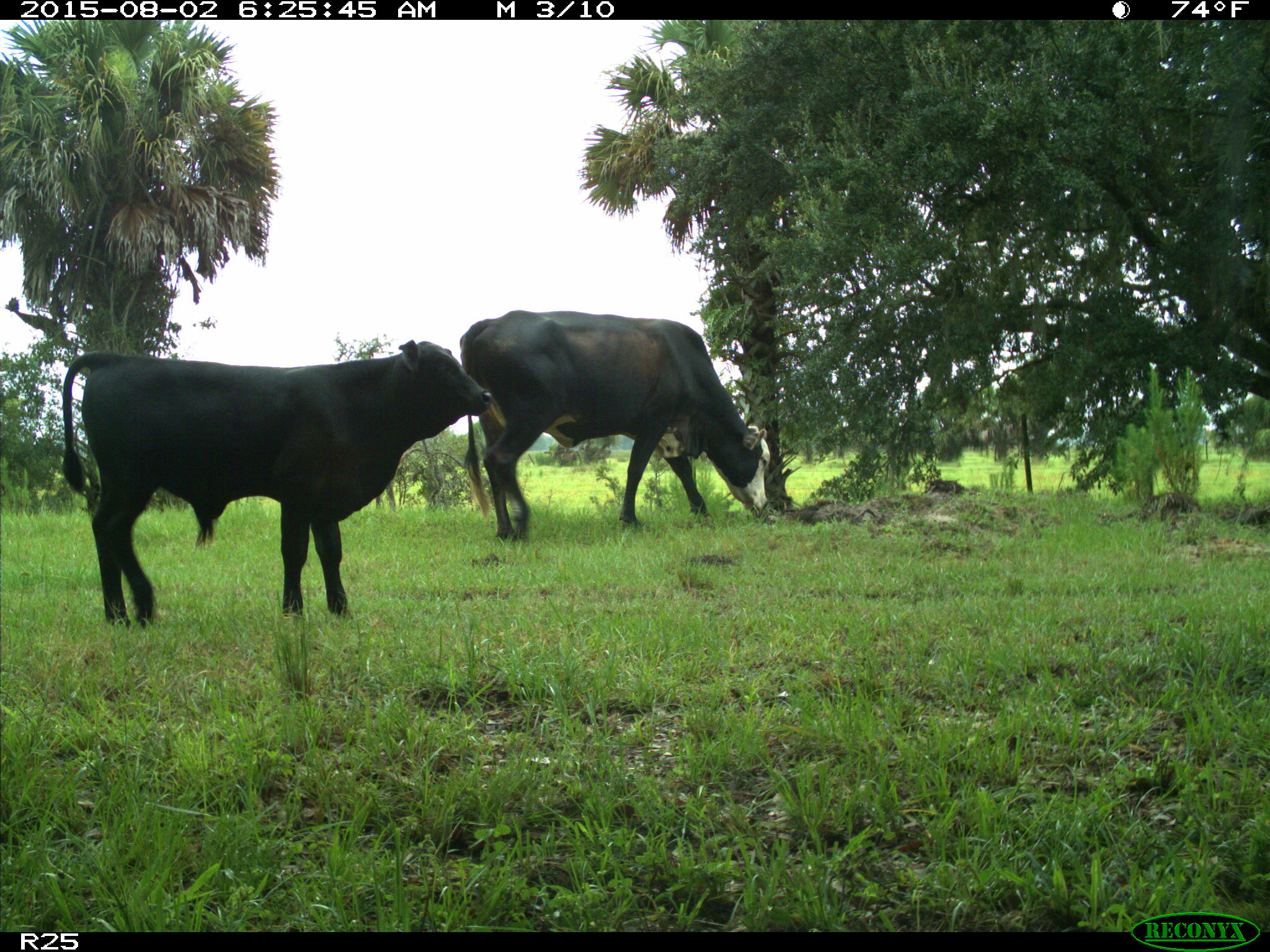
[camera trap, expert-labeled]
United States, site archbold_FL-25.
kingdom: Animalia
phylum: Chordata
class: Mammalia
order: Artiodactyla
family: Bovidae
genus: Bos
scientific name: Bos taurus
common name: domestic cow